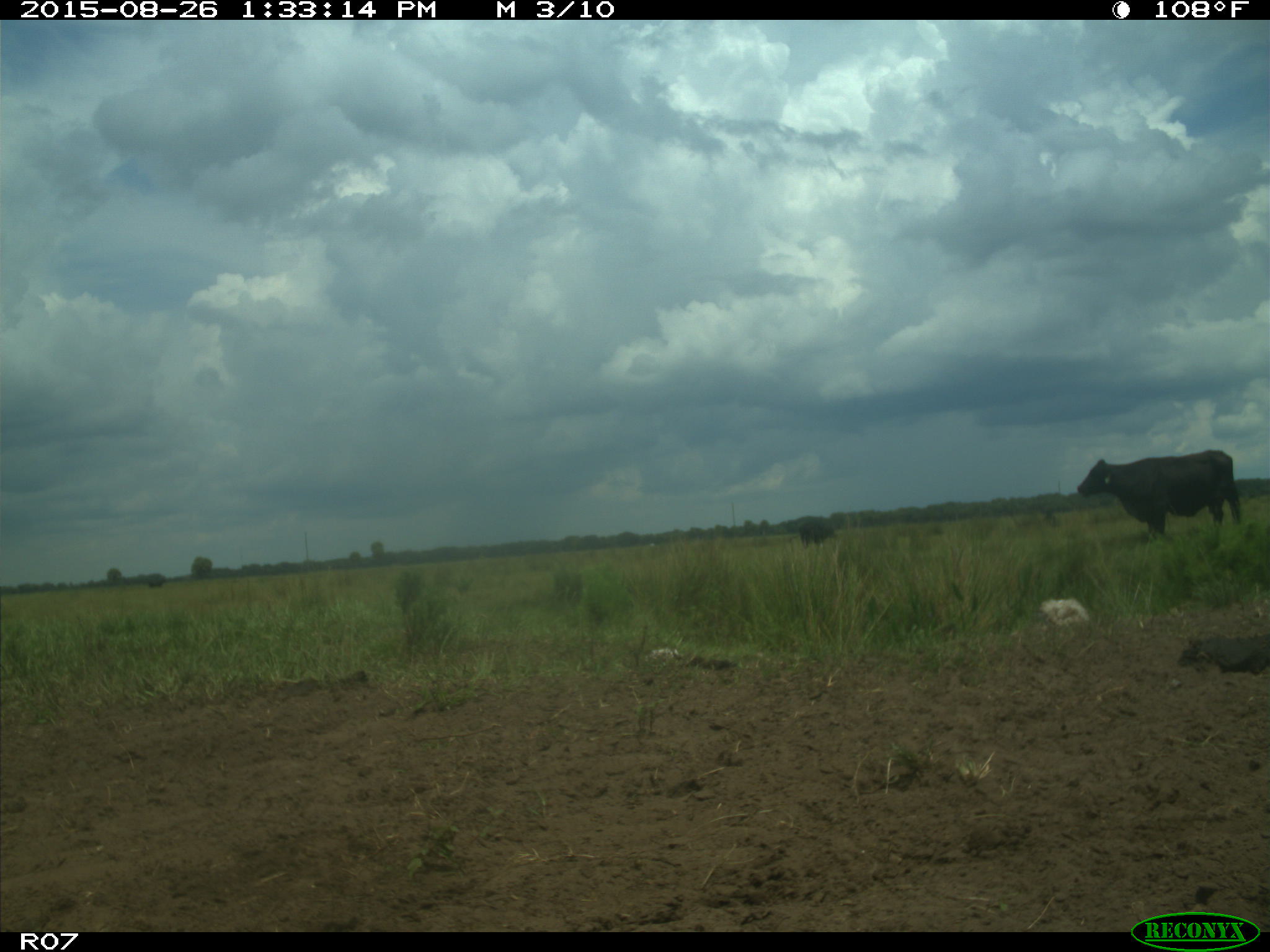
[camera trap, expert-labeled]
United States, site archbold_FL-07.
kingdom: Animalia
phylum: Chordata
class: Mammalia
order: Artiodactyla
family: Bovidae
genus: Bos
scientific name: Bos taurus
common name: domestic cow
Bos taurus (domestic cow).